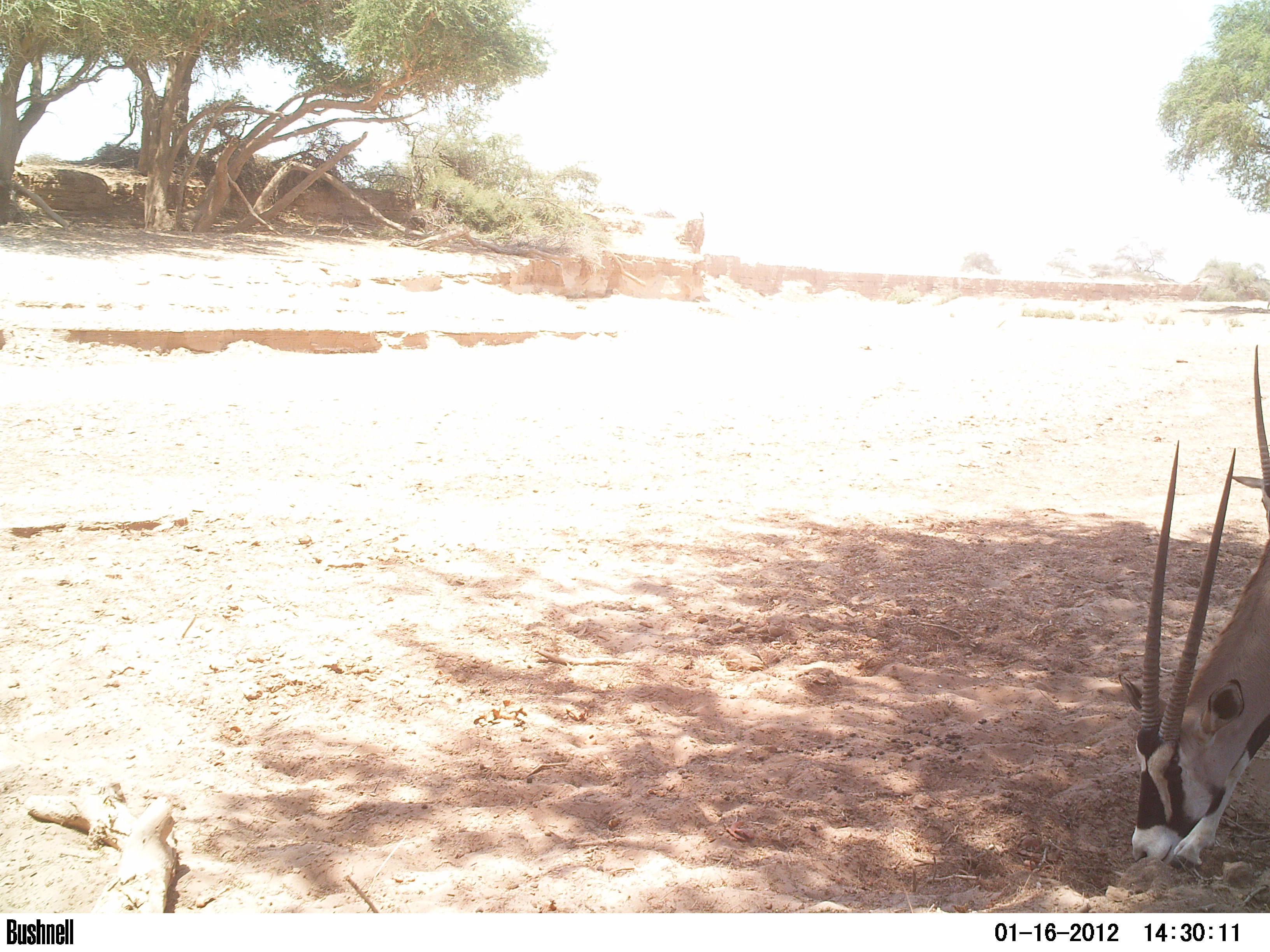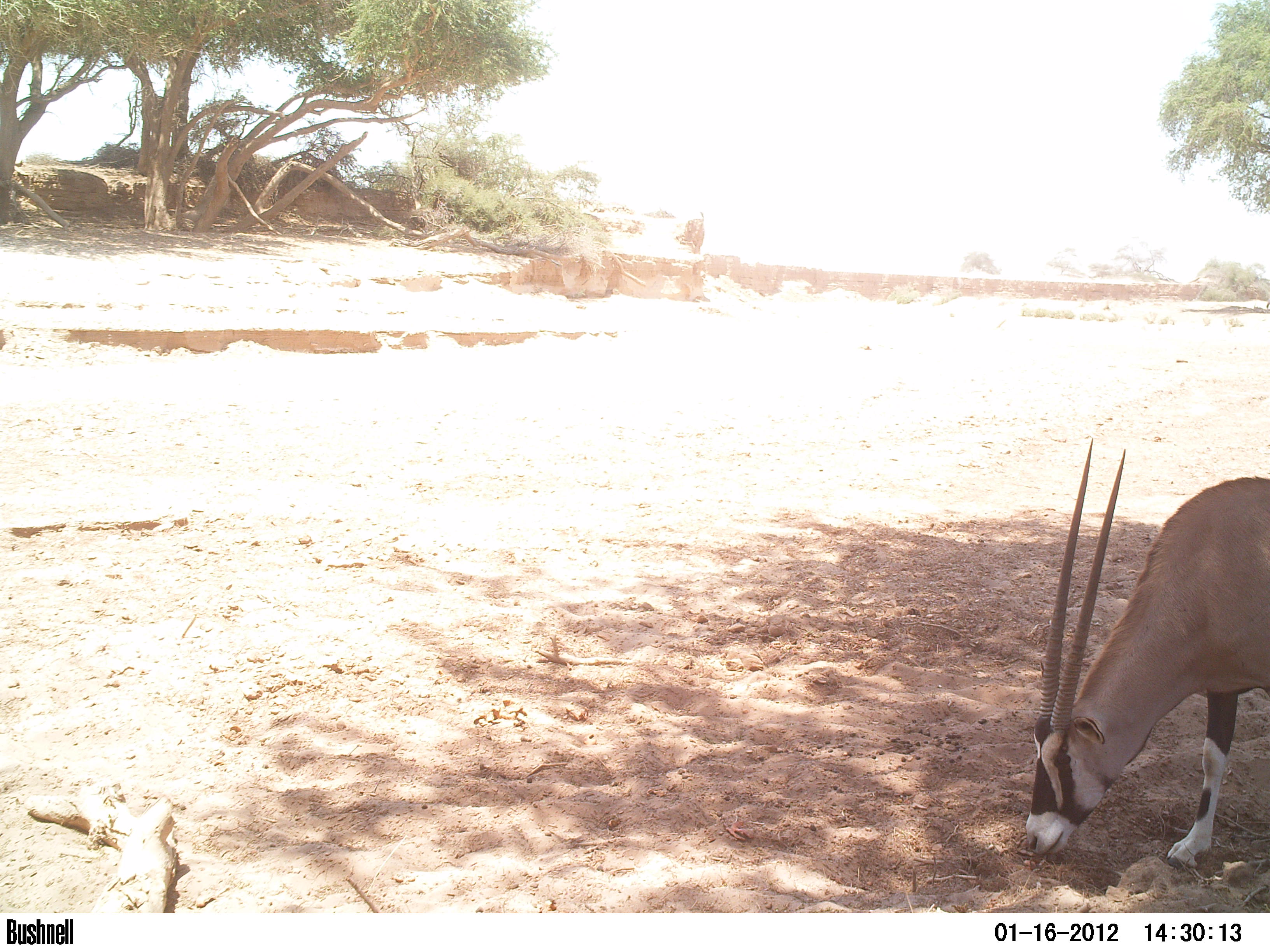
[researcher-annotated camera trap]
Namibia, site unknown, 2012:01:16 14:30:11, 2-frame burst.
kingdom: Animalia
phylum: Chordata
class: Mammalia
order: Artiodactyla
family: Bovidae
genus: Oryx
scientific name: Oryx gazella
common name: gemsbok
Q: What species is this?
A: Oryx gazella (gemsbok).